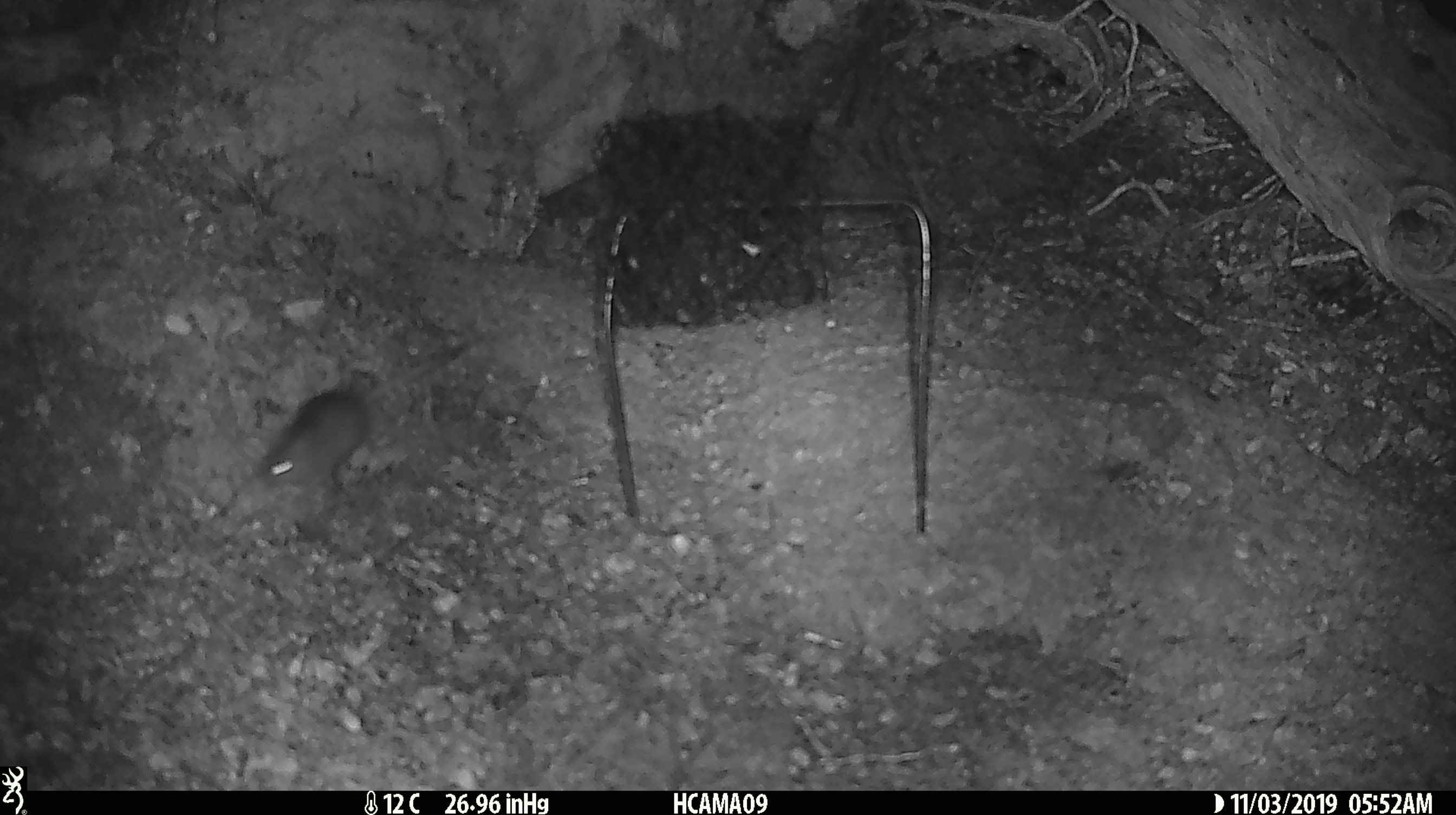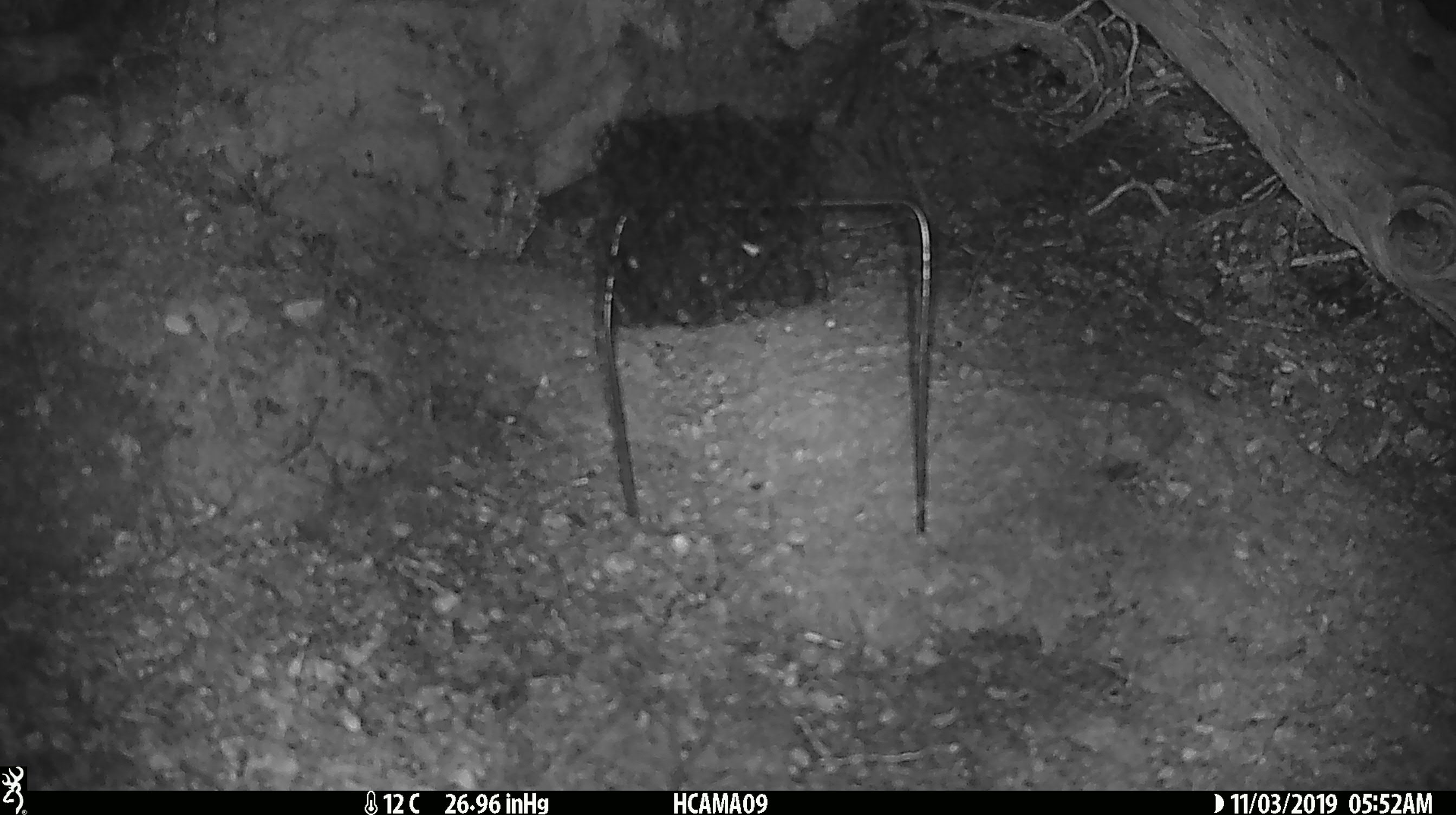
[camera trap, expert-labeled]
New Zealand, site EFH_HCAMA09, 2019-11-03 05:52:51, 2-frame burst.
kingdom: Animalia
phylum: Chordata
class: Mammalia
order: Rodentia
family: Muridae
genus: Mus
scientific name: Mus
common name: mouse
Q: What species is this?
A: Mouse (Mus).